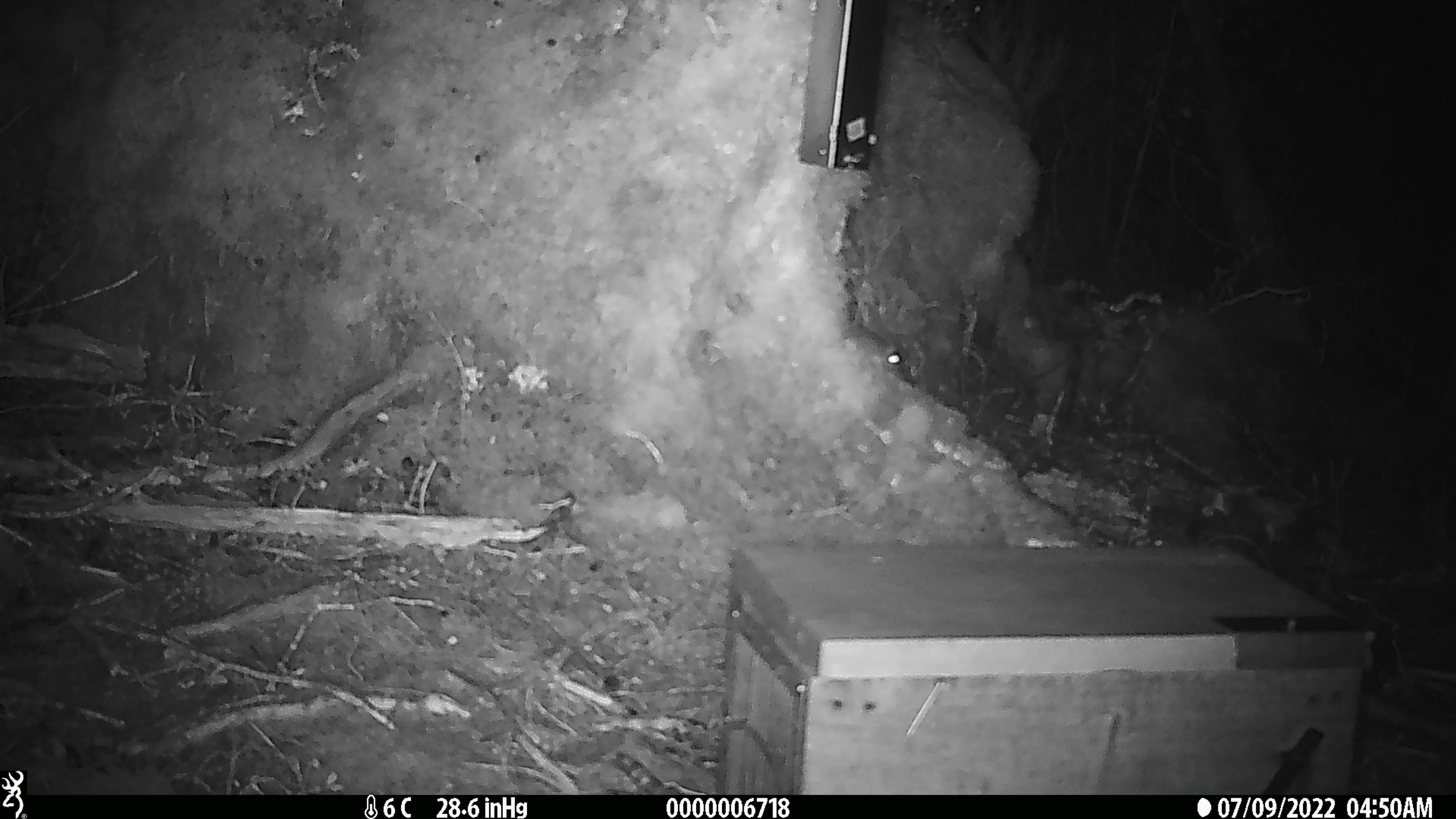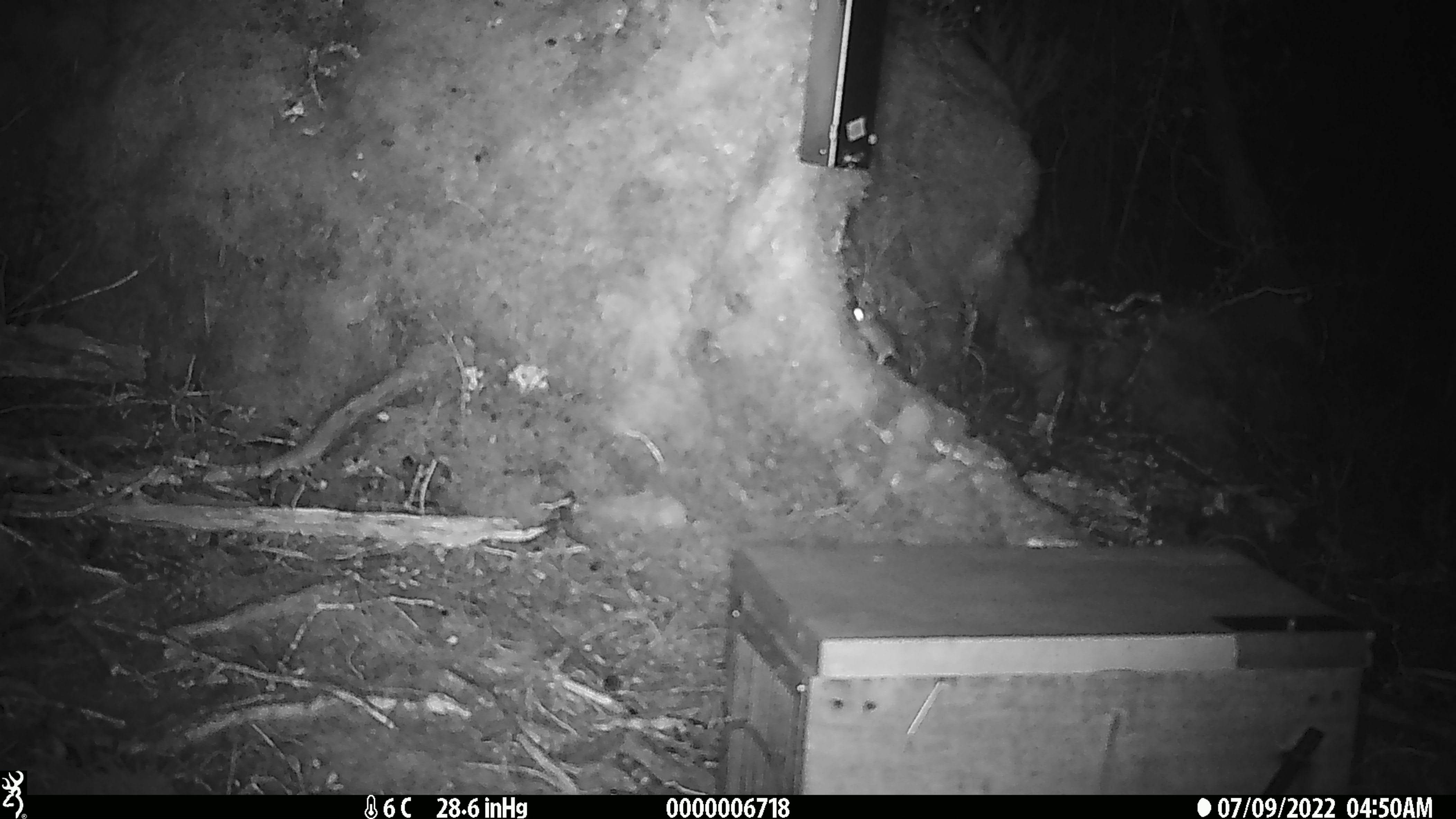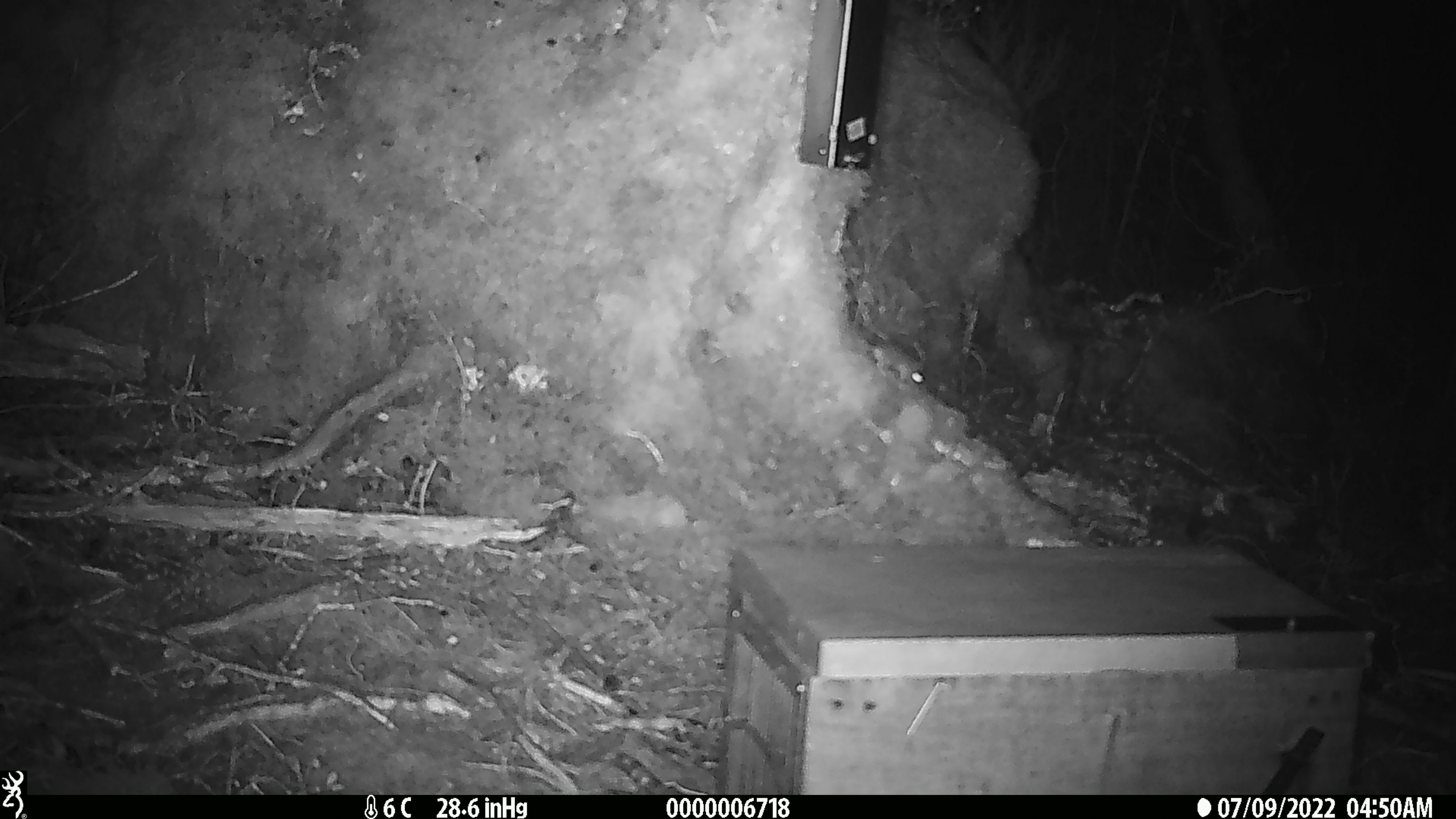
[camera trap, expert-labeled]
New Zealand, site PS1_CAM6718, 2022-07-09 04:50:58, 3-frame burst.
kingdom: Animalia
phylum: Chordata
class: Mammalia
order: Rodentia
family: Muridae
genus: Mus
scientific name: Mus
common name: mouse